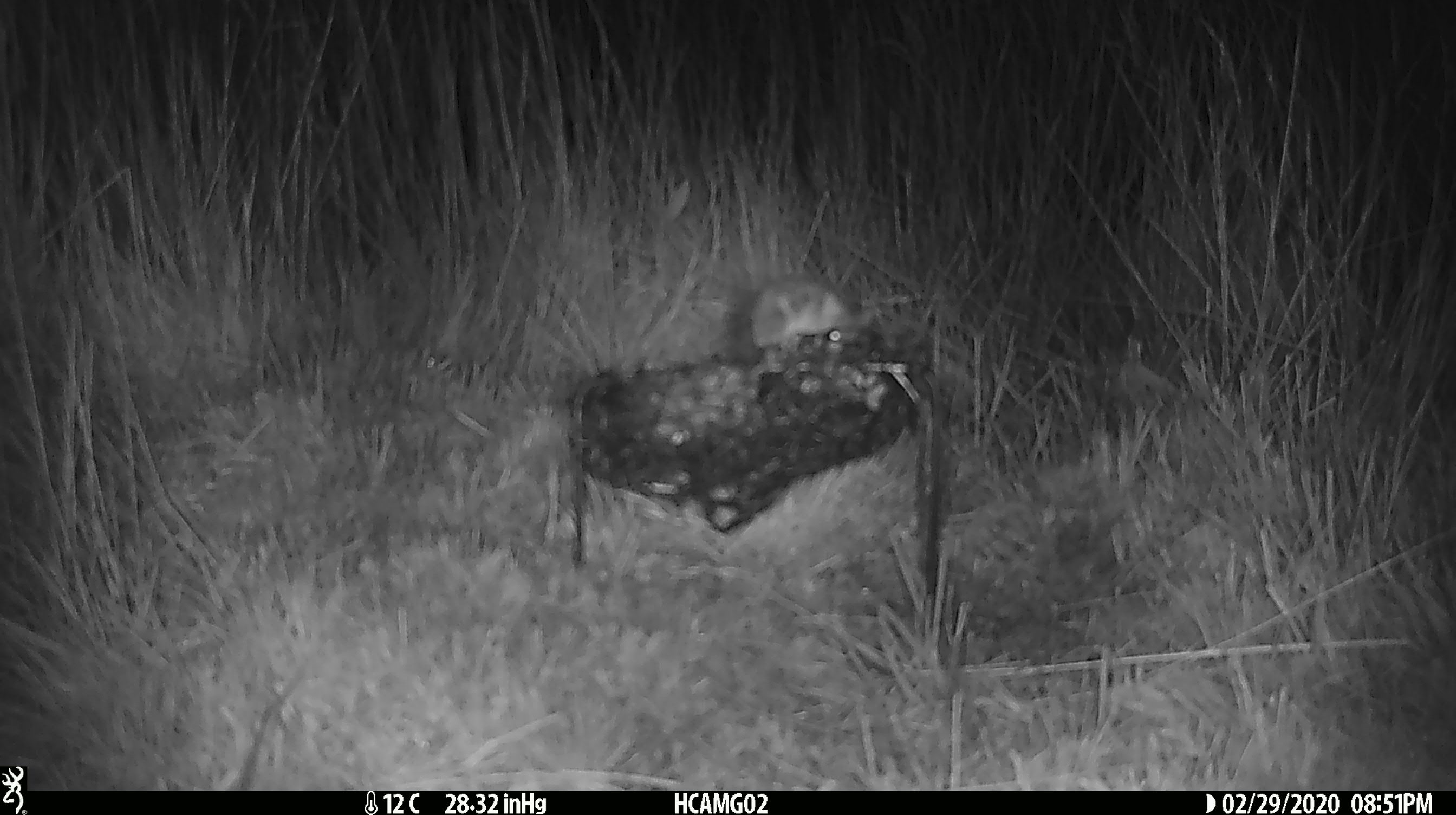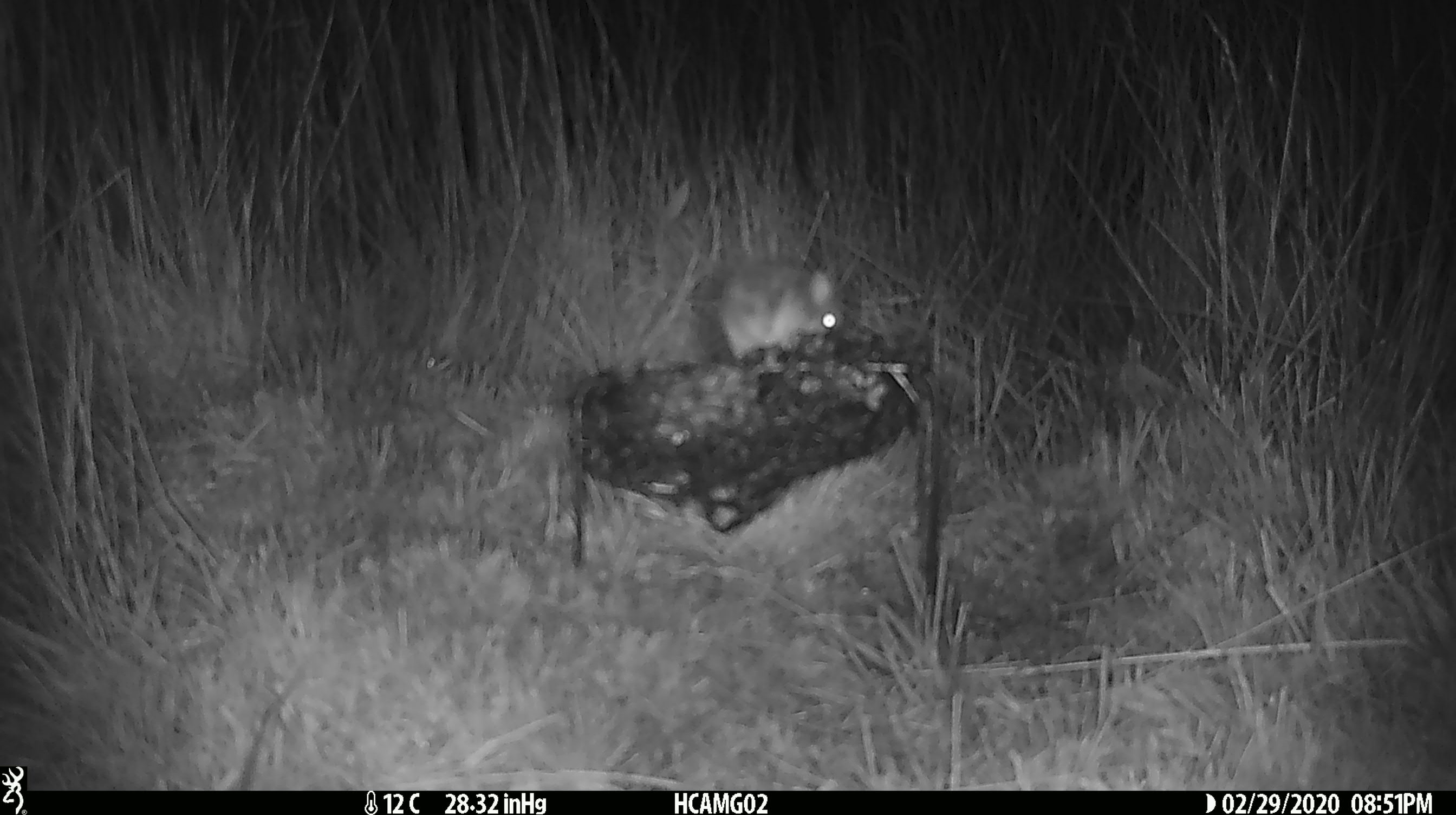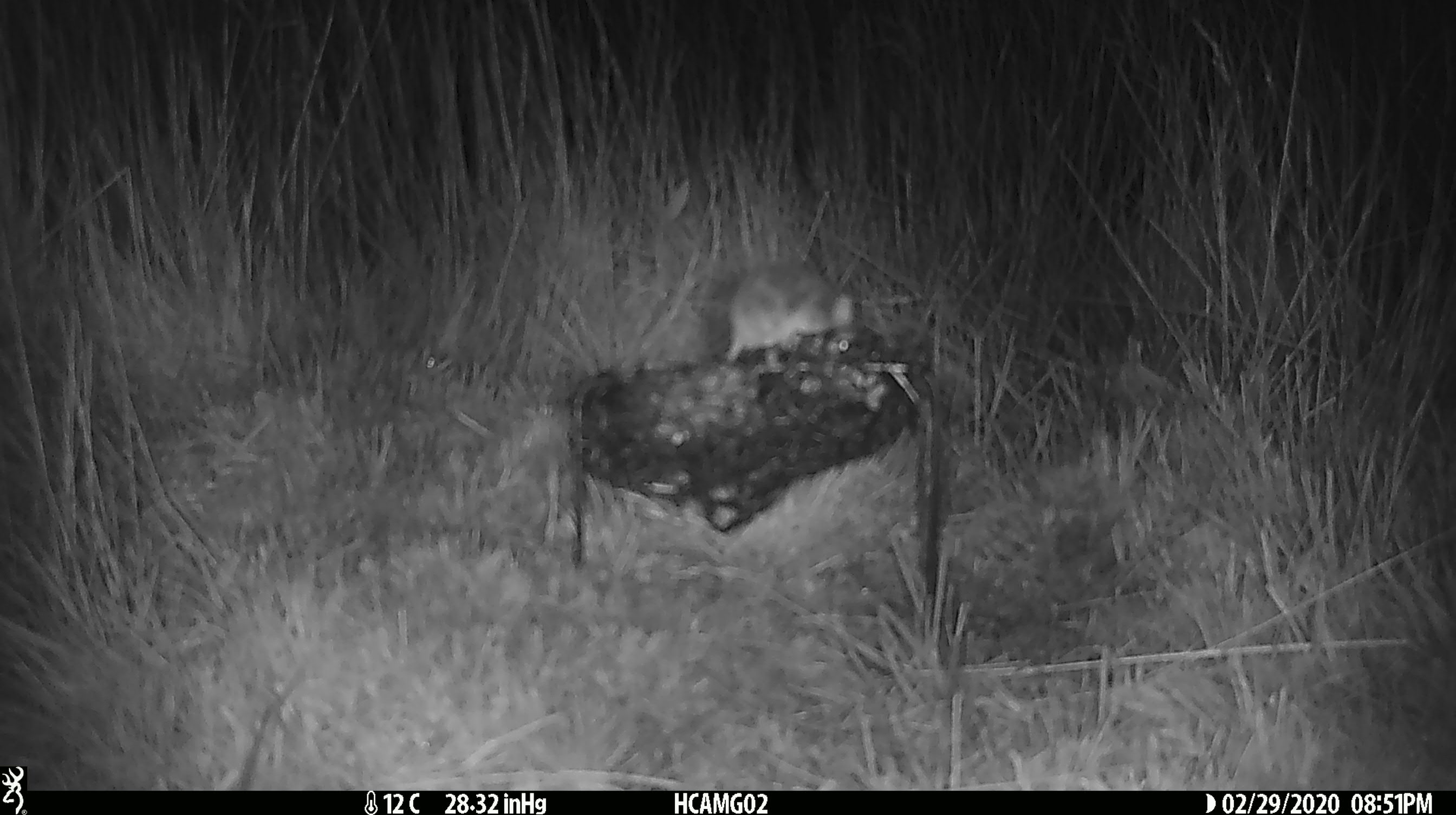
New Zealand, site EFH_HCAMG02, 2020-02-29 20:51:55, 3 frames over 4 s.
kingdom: Animalia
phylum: Chordata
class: Mammalia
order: Rodentia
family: Muridae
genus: Mus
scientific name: Mus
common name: mouse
Mouse (Mus).